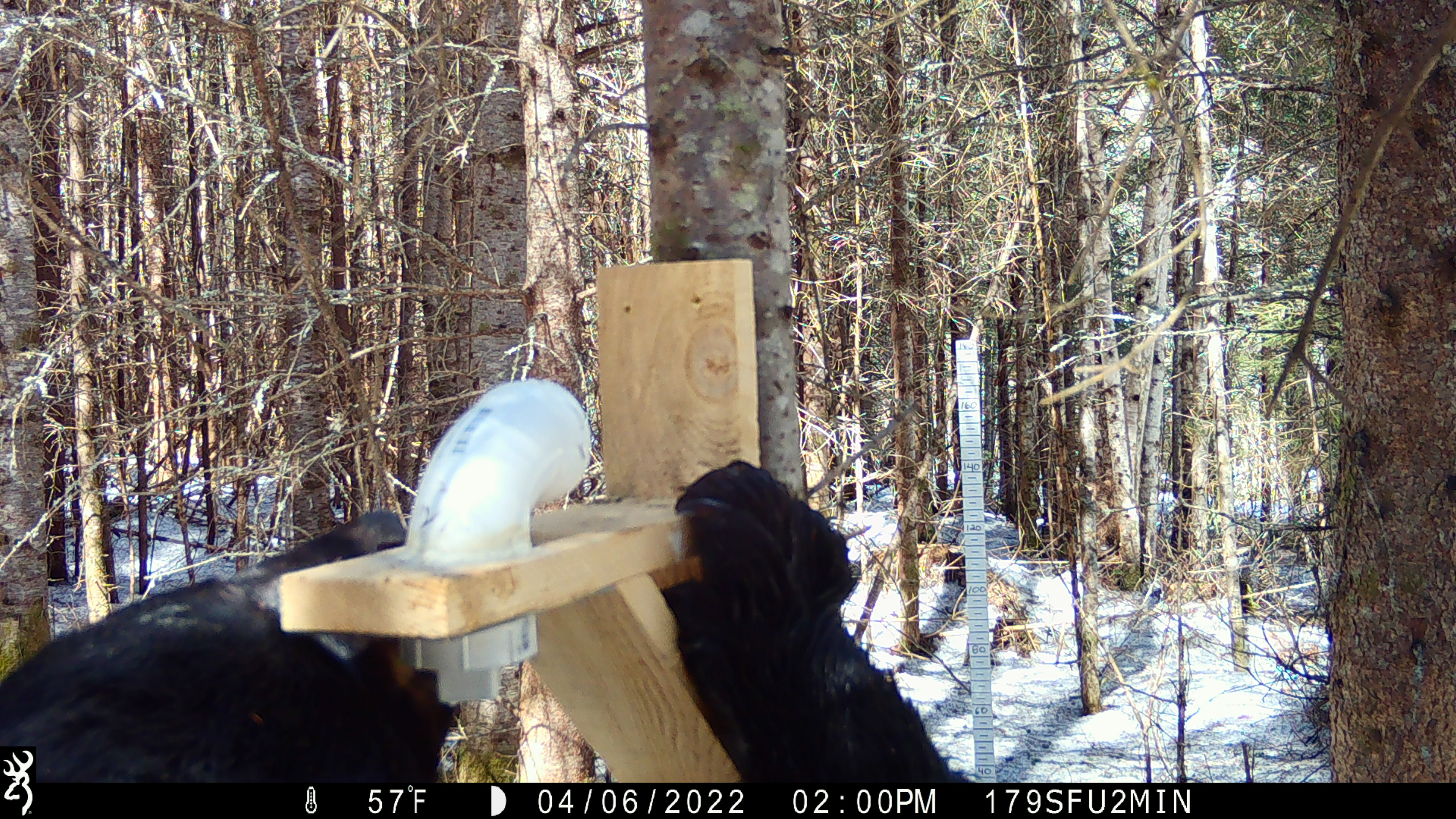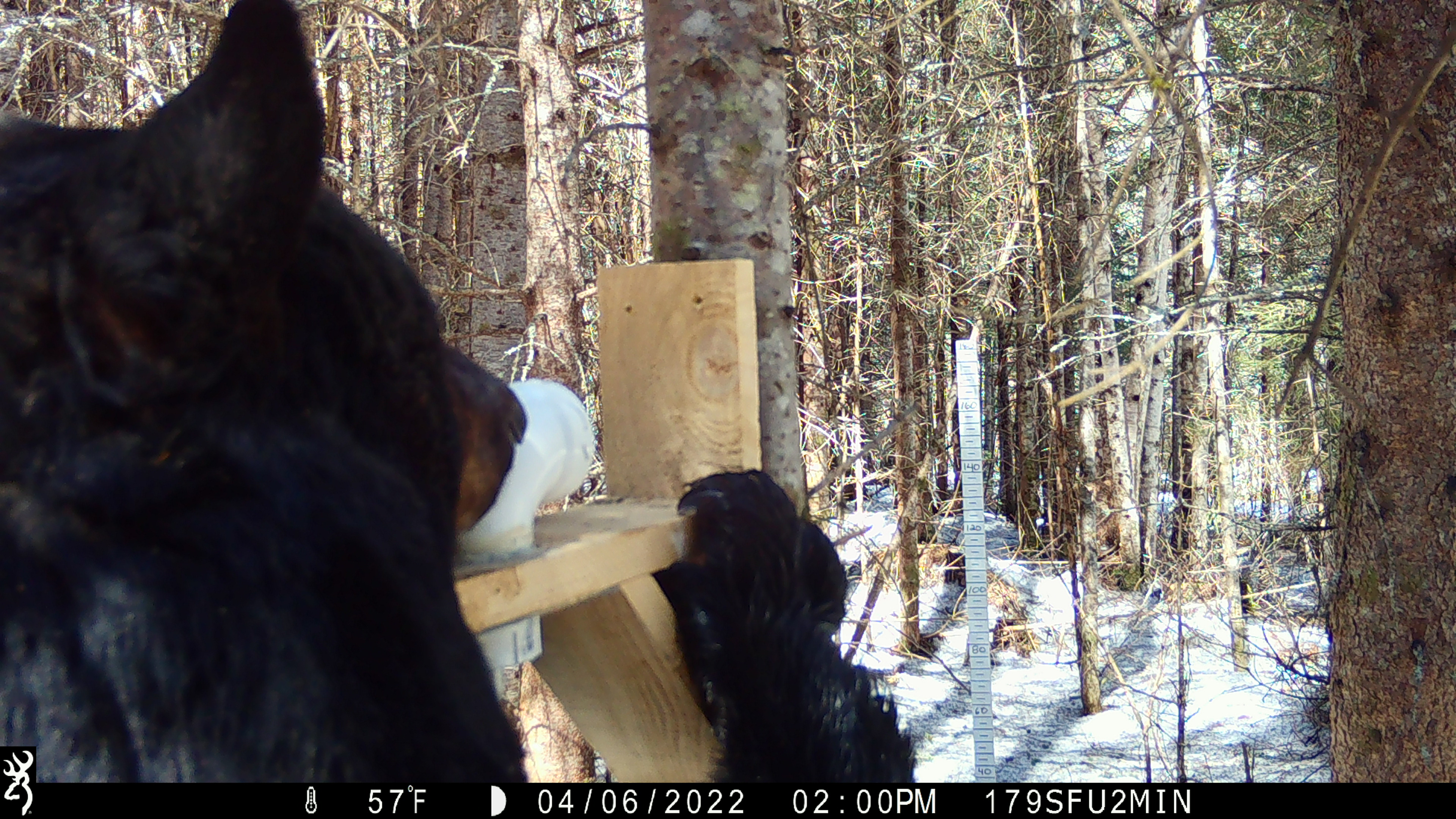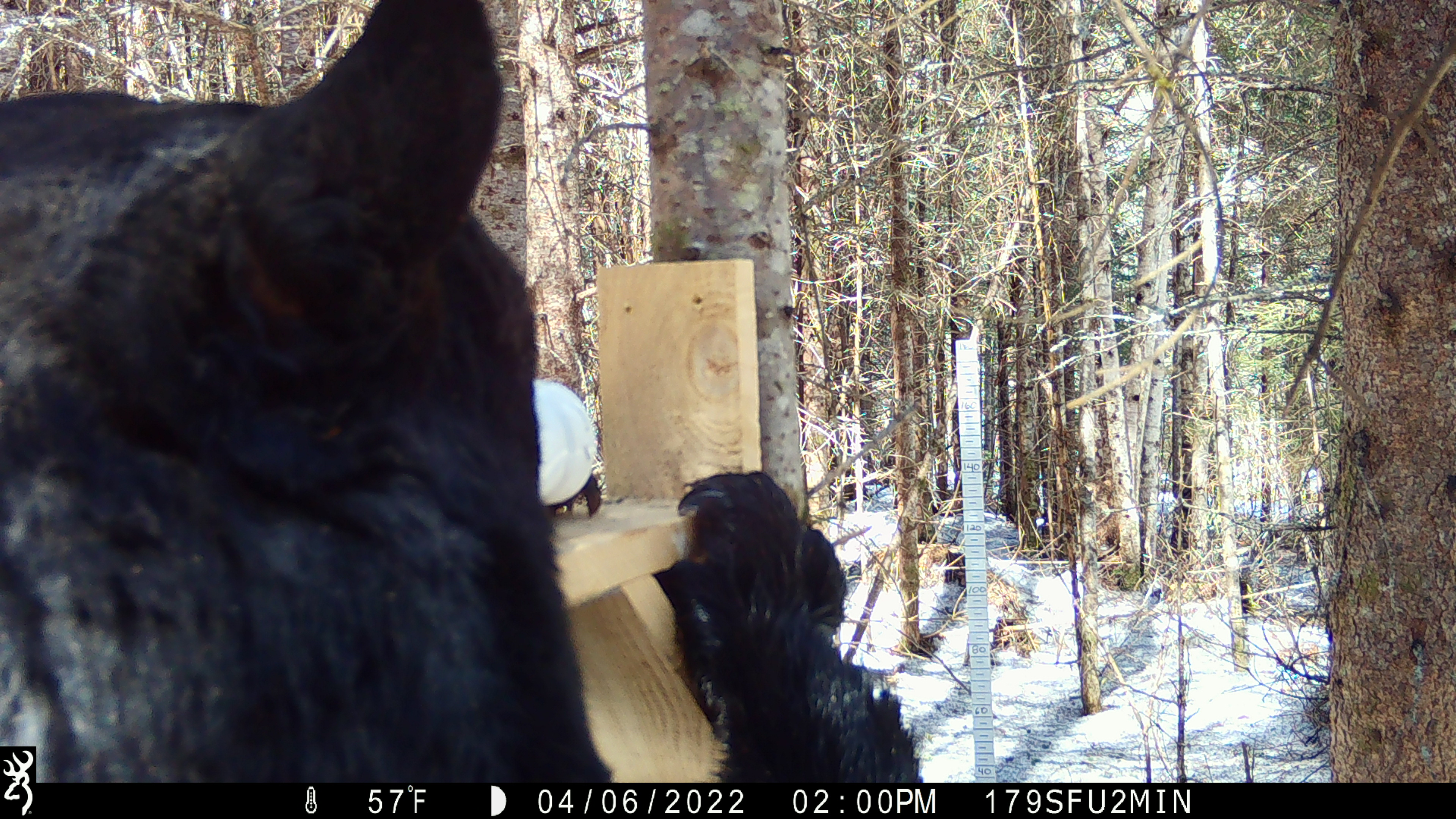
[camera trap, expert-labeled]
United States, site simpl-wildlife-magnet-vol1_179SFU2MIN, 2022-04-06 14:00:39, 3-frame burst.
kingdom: Animalia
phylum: Chordata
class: Mammalia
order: Carnivora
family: Ursidae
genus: Ursus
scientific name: Ursus americanus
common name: black bear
Black bear (Ursus americanus).